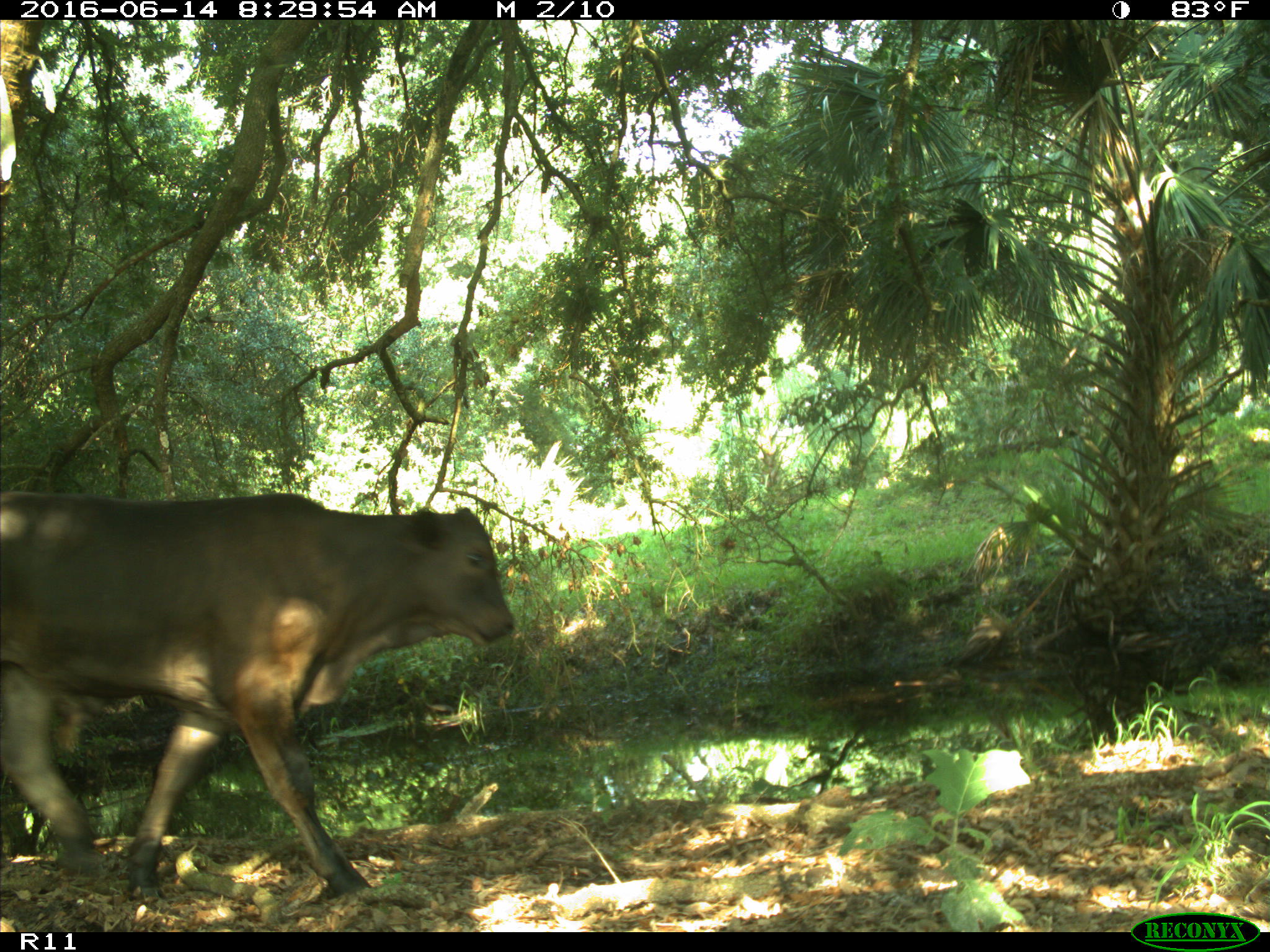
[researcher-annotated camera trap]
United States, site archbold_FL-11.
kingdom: Animalia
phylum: Chordata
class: Mammalia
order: Artiodactyla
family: Bovidae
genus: Bos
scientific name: Bos taurus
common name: domestic cow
Bos taurus (domestic cow).